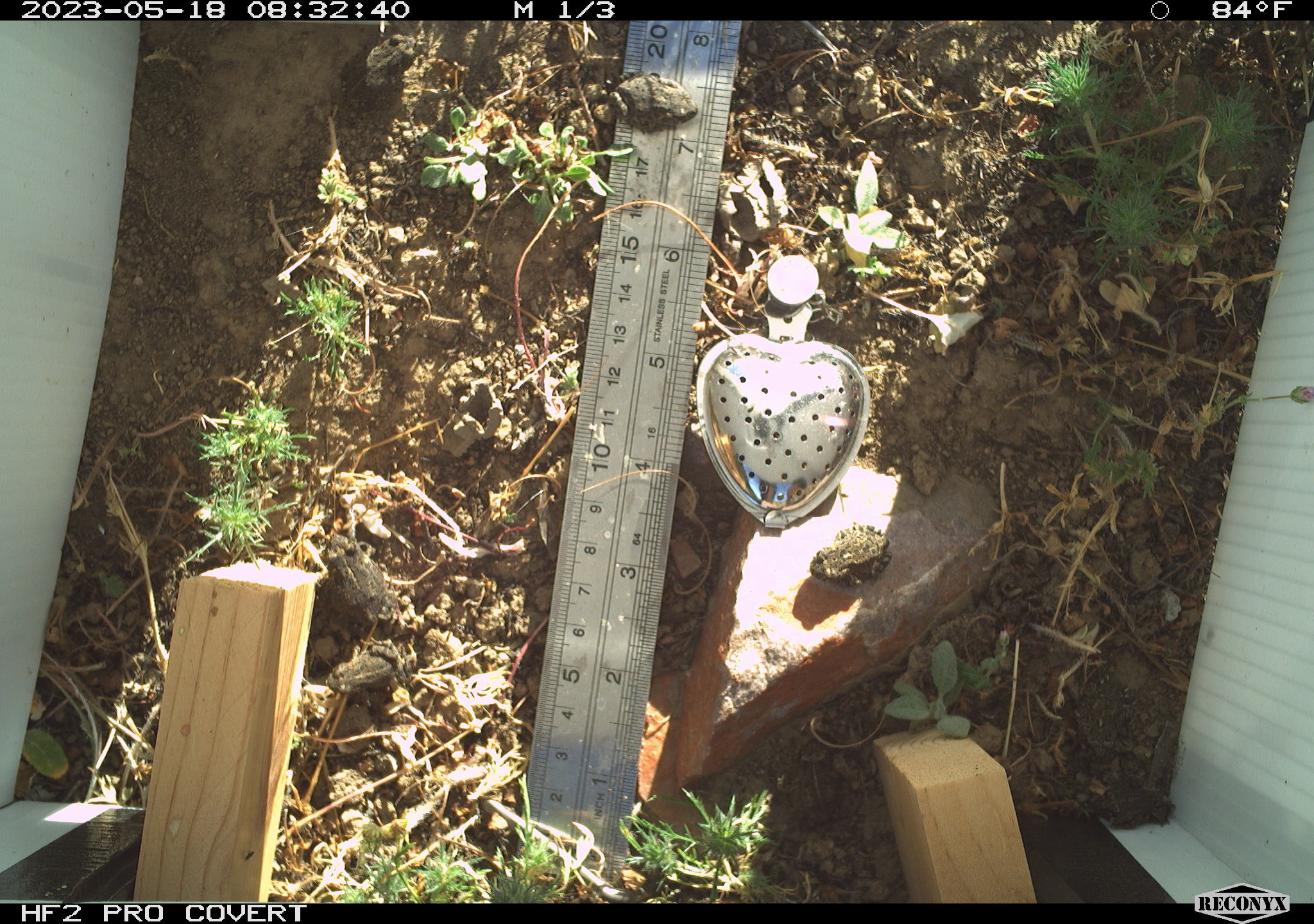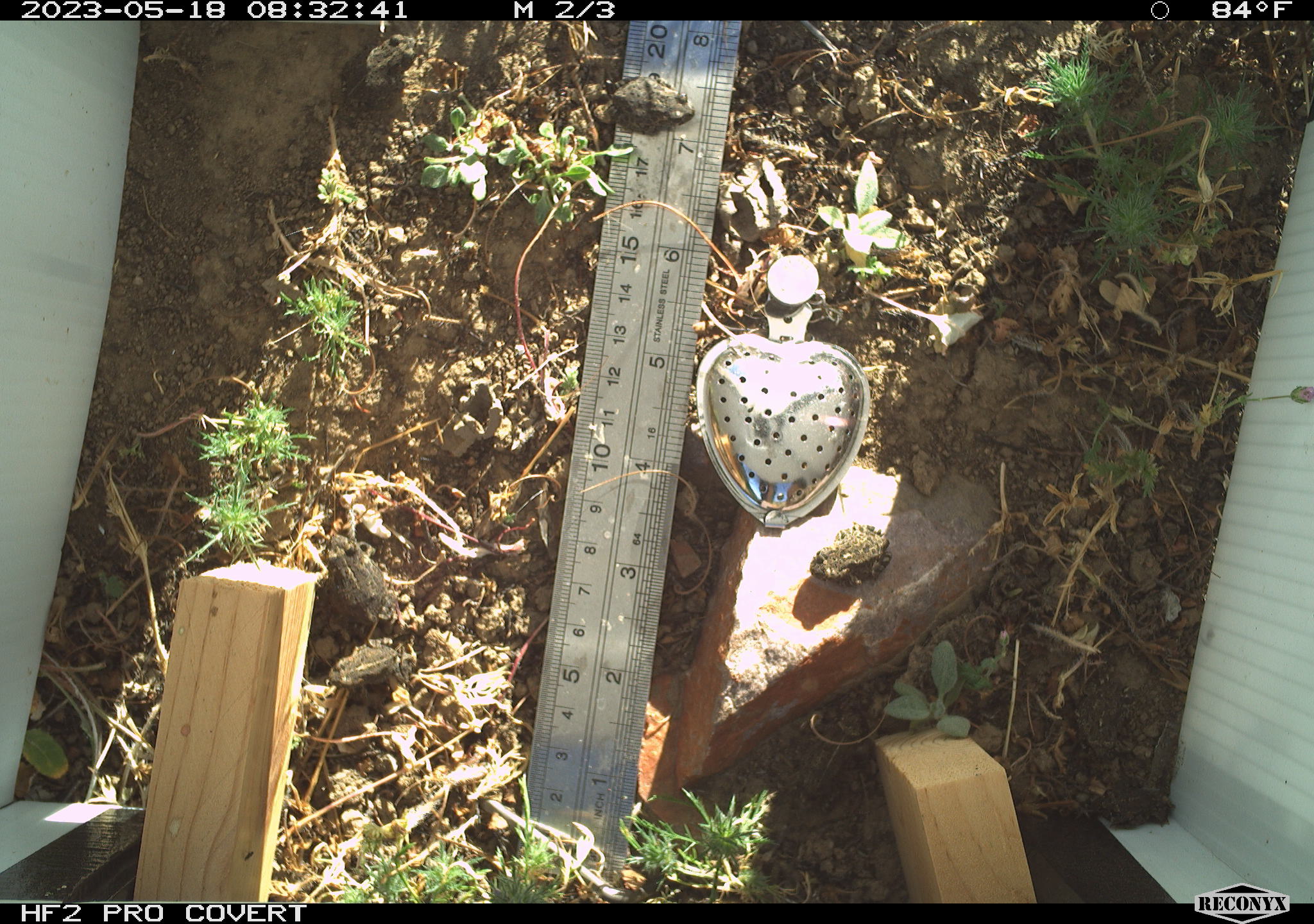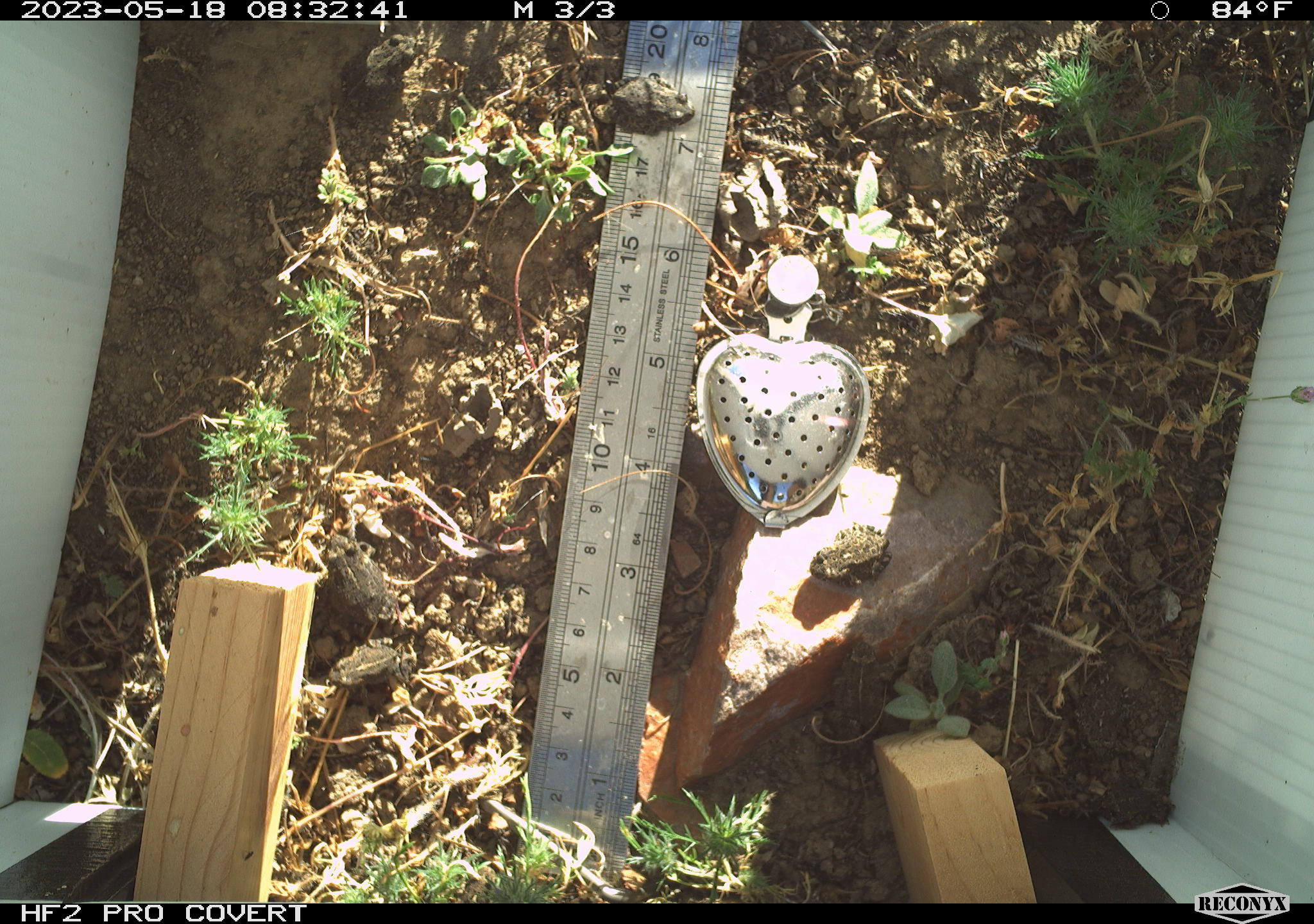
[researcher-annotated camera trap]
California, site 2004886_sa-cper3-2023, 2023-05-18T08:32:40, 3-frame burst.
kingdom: Animalia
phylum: Chordata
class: Amphibia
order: Anura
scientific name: Anura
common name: frogs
Frogs (Anura).